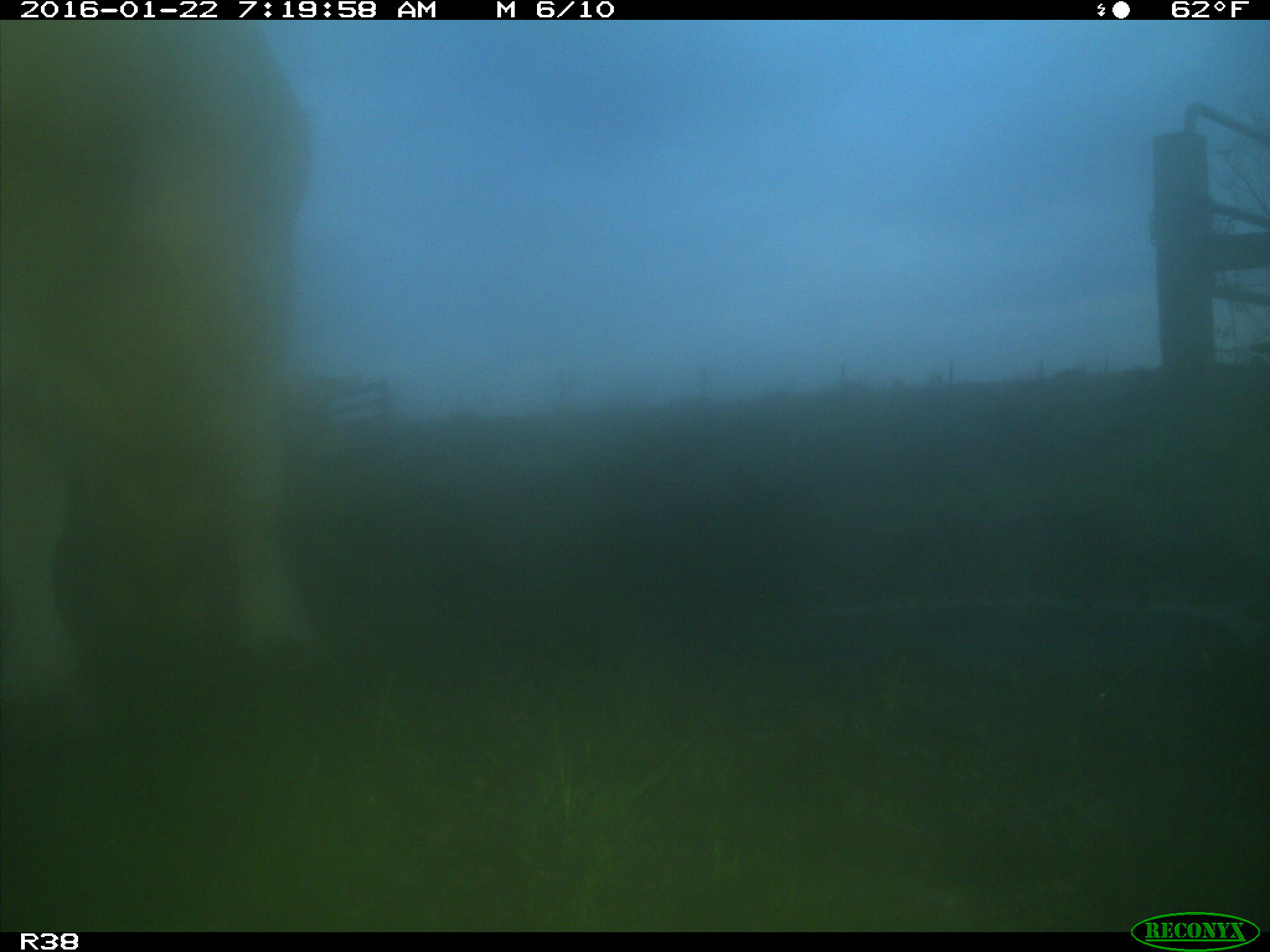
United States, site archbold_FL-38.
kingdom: Animalia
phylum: Chordata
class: Mammalia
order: Artiodactyla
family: Bovidae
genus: Bos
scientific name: Bos taurus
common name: domestic cow